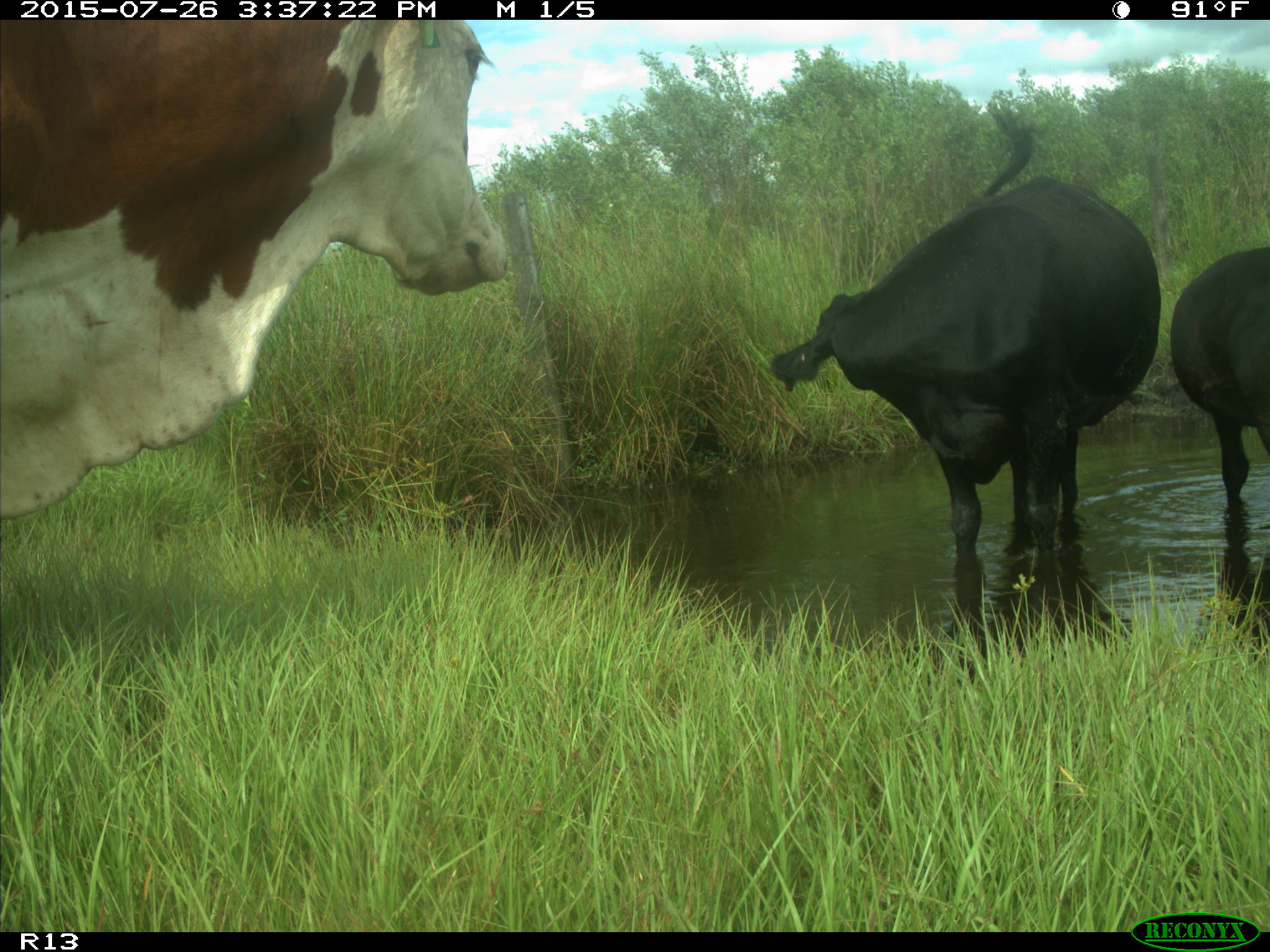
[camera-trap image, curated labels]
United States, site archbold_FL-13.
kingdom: Animalia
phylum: Chordata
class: Mammalia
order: Artiodactyla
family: Bovidae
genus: Bos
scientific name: Bos taurus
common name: domestic cow